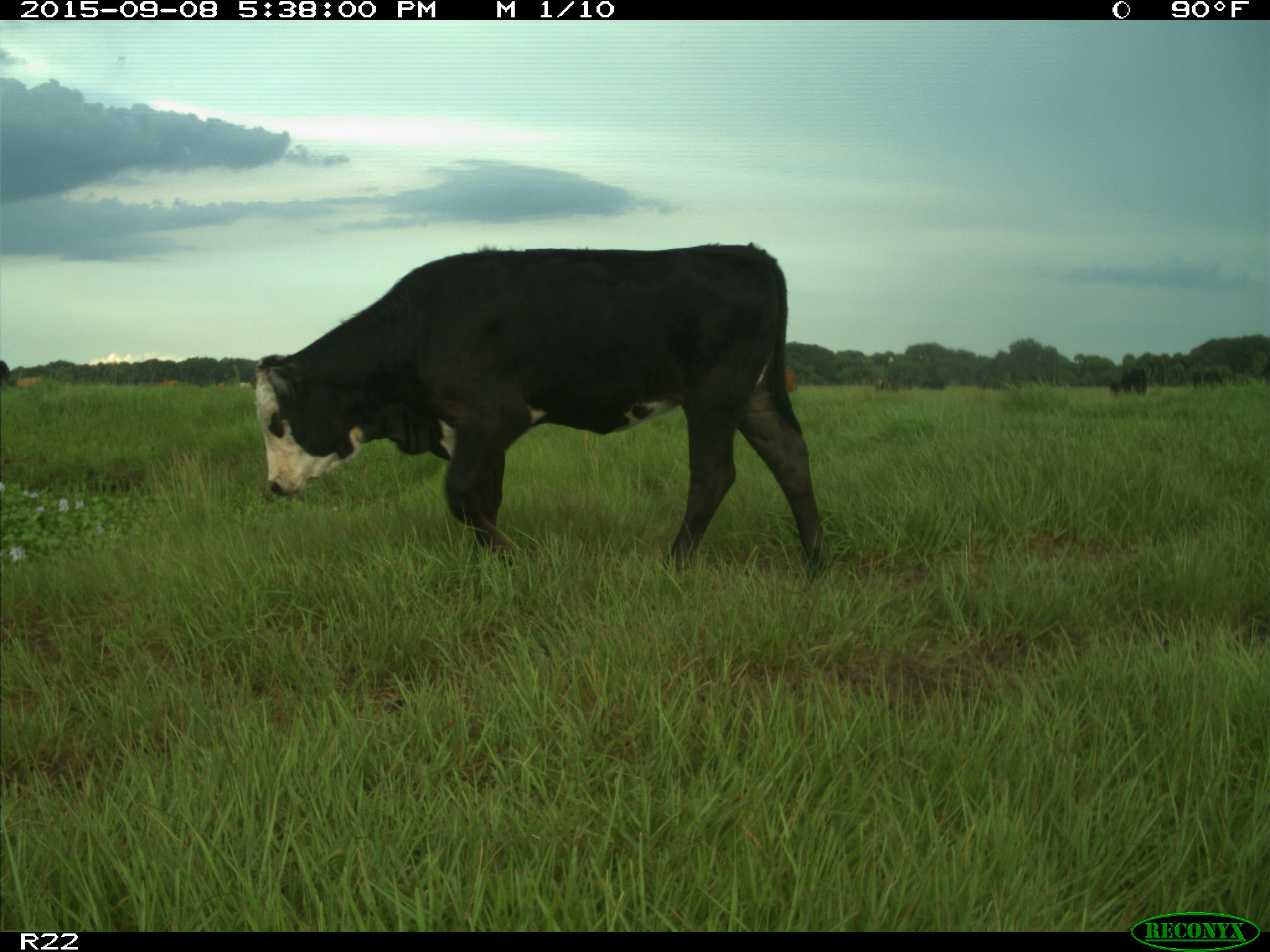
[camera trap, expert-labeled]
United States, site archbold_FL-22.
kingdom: Animalia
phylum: Chordata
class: Mammalia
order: Artiodactyla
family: Bovidae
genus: Bos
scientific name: Bos taurus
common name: domestic cow